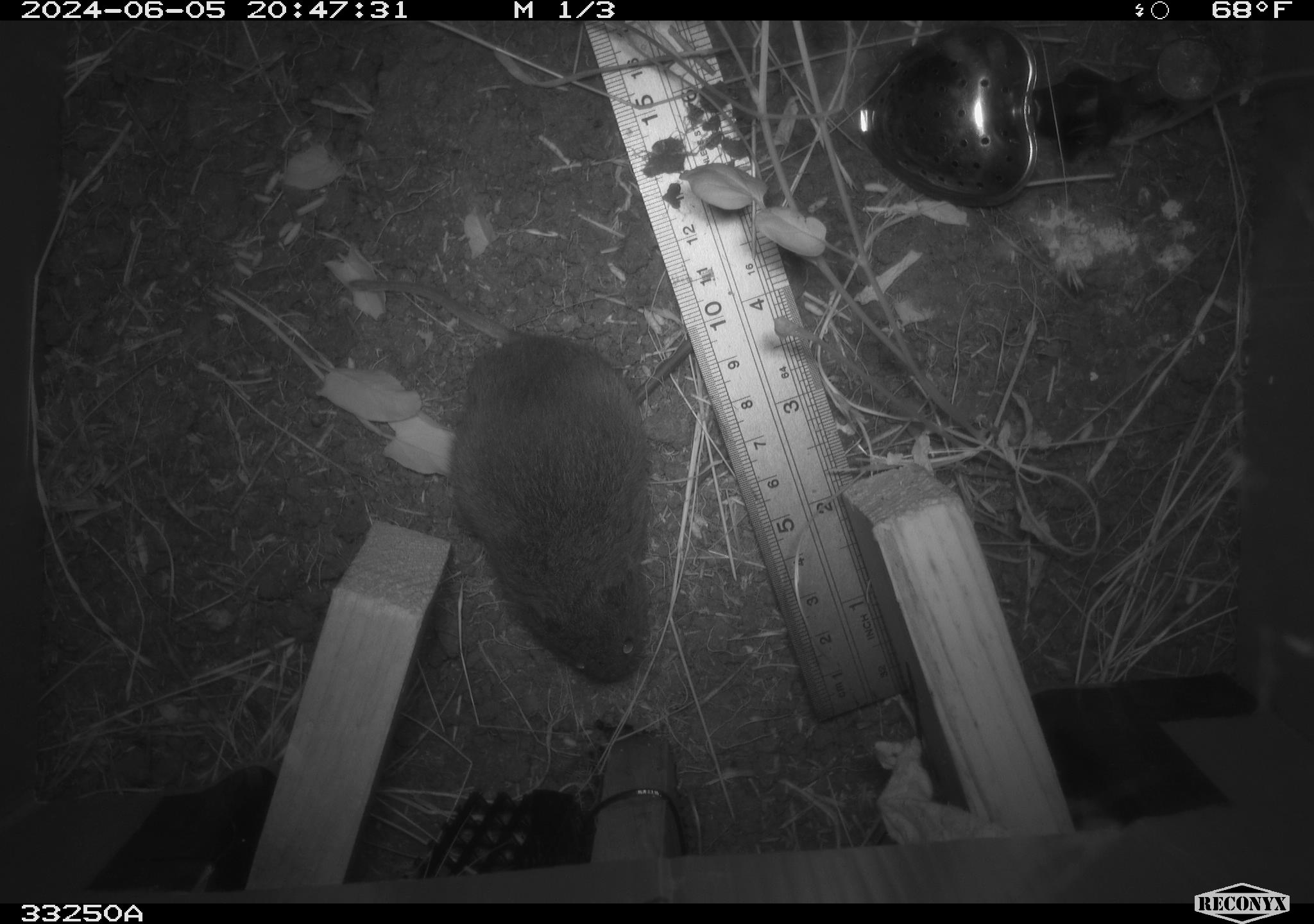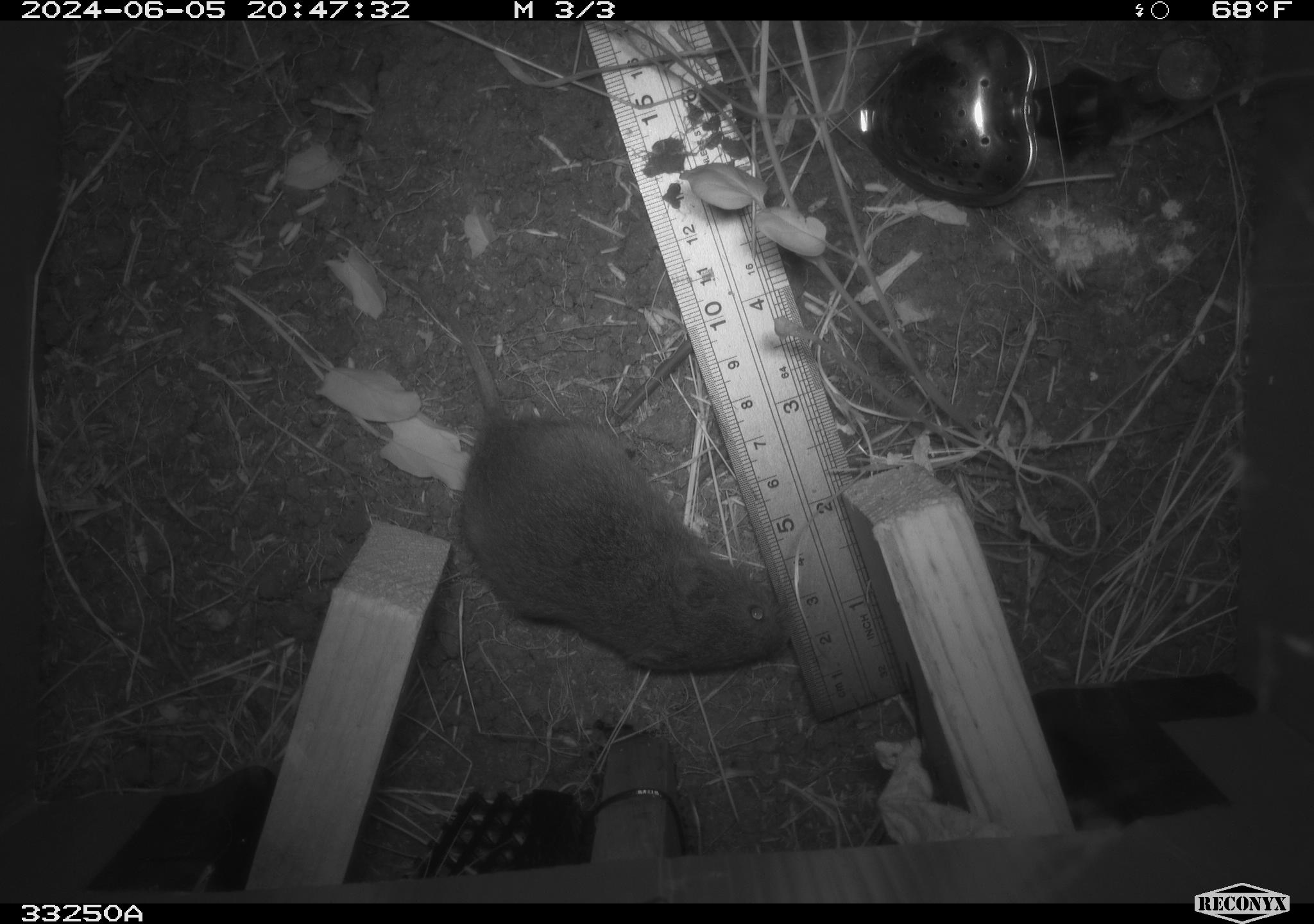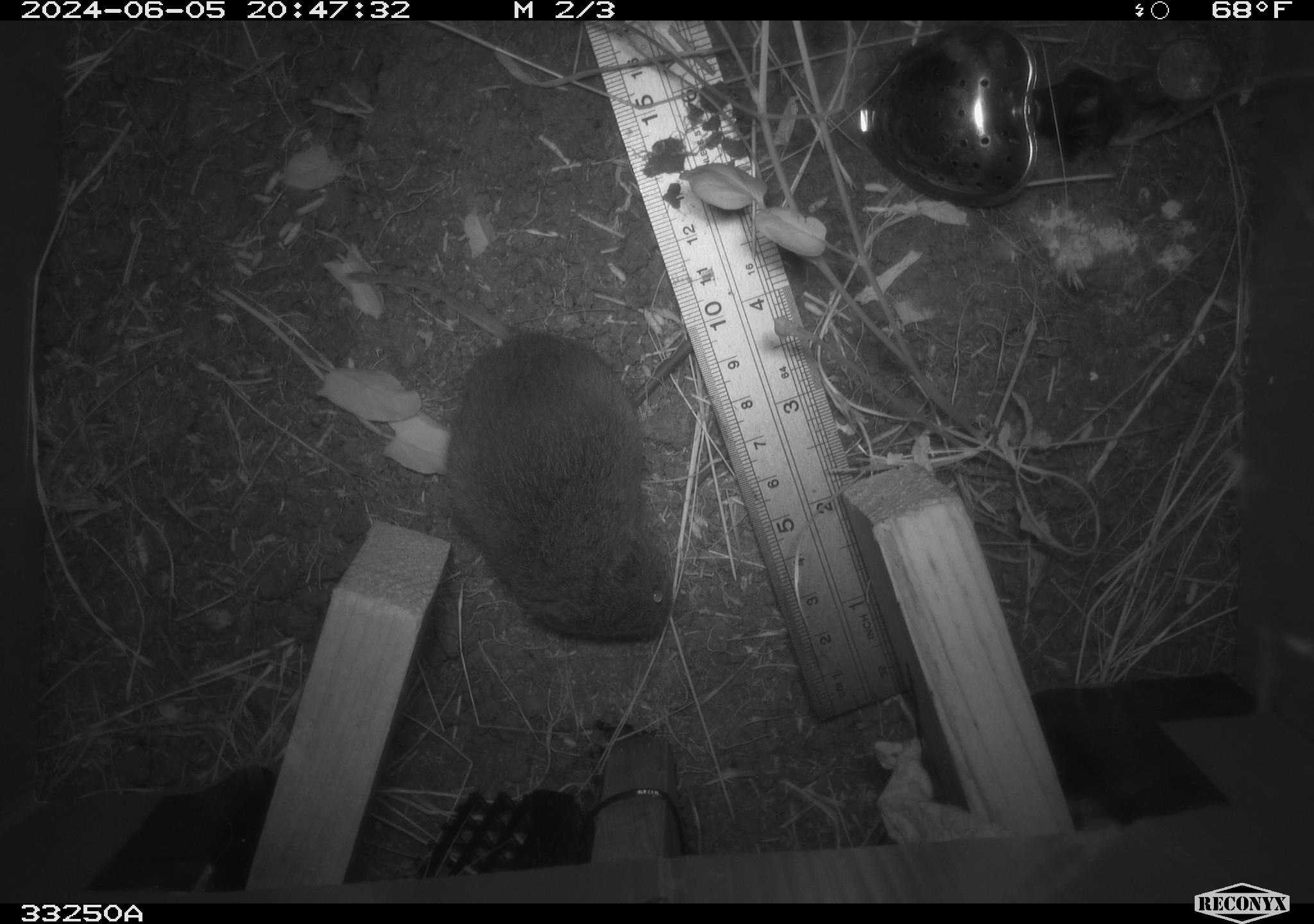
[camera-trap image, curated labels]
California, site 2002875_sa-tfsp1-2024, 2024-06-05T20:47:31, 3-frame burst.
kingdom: Animalia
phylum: Chordata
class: Mammalia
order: Rodentia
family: Cricetidae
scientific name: Arvicolinae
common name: voles, lemmings, and muskrats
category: arvicolinae subfamily